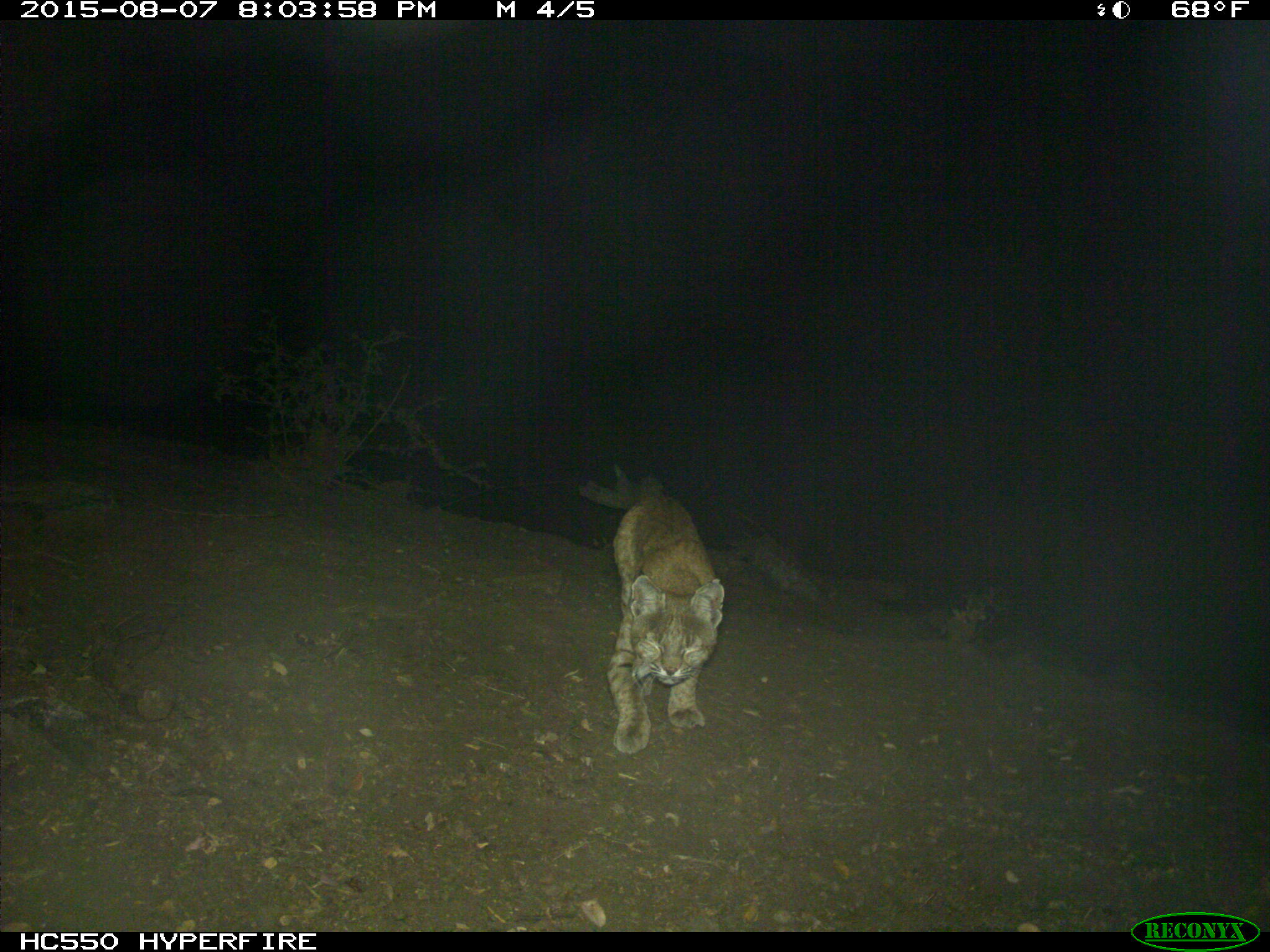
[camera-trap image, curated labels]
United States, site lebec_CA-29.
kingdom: Animalia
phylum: Chordata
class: Mammalia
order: Carnivora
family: Felidae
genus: Lynx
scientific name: Lynx rufus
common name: bobcat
Lynx rufus (bobcat).